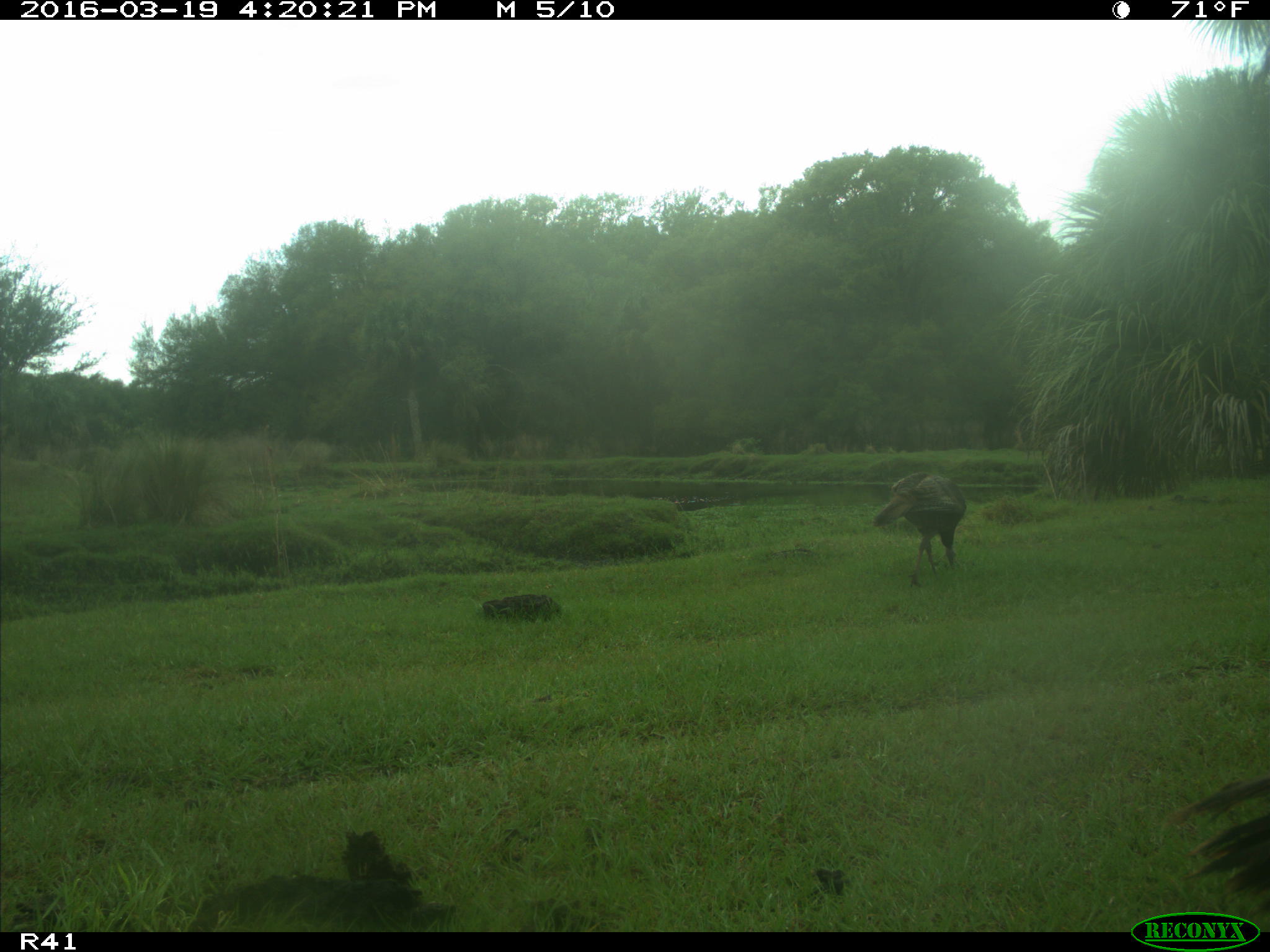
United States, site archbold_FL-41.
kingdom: Animalia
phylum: Chordata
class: Aves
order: Galliformes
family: Phasianidae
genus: Meleagris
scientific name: Meleagris gallopavo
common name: wild turkey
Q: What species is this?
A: Meleagris gallopavo (wild turkey).